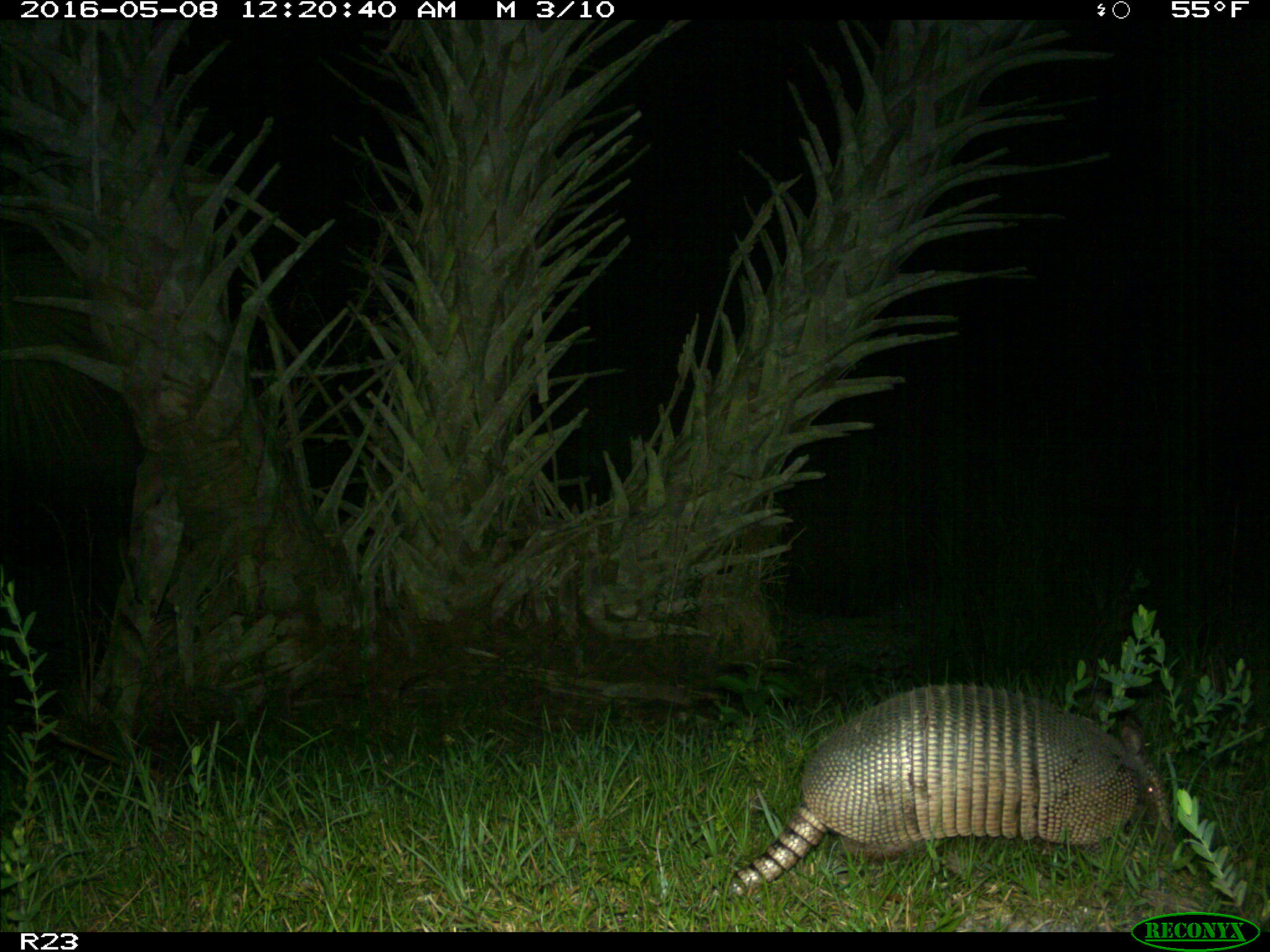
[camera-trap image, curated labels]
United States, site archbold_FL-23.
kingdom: Animalia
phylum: Chordata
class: Mammalia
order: Cingulata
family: Dasypodidae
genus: Dasypus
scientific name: Dasypus novemcinctus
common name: nine-banded armadillo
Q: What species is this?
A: Dasypus novemcinctus (nine-banded armadillo).